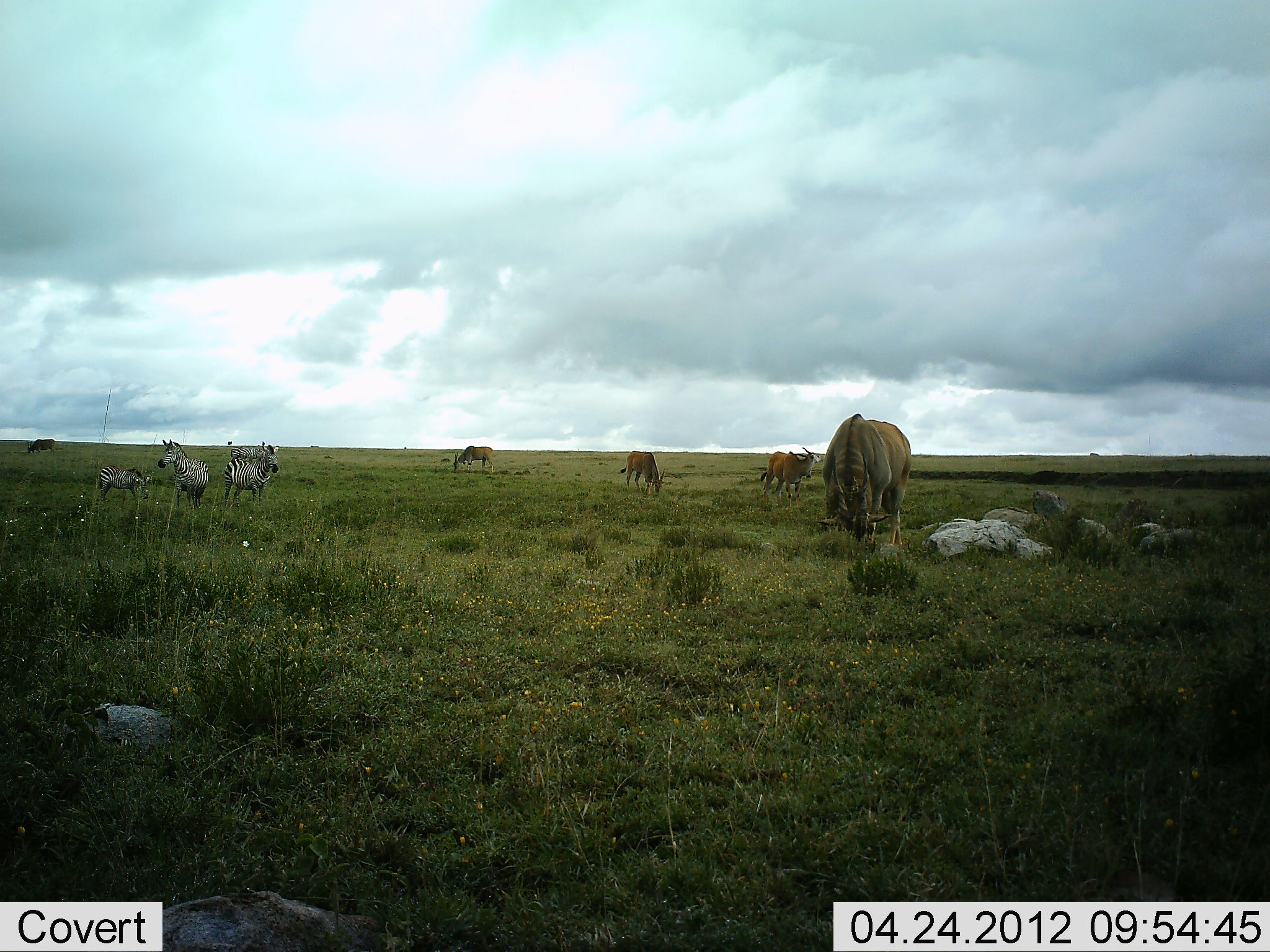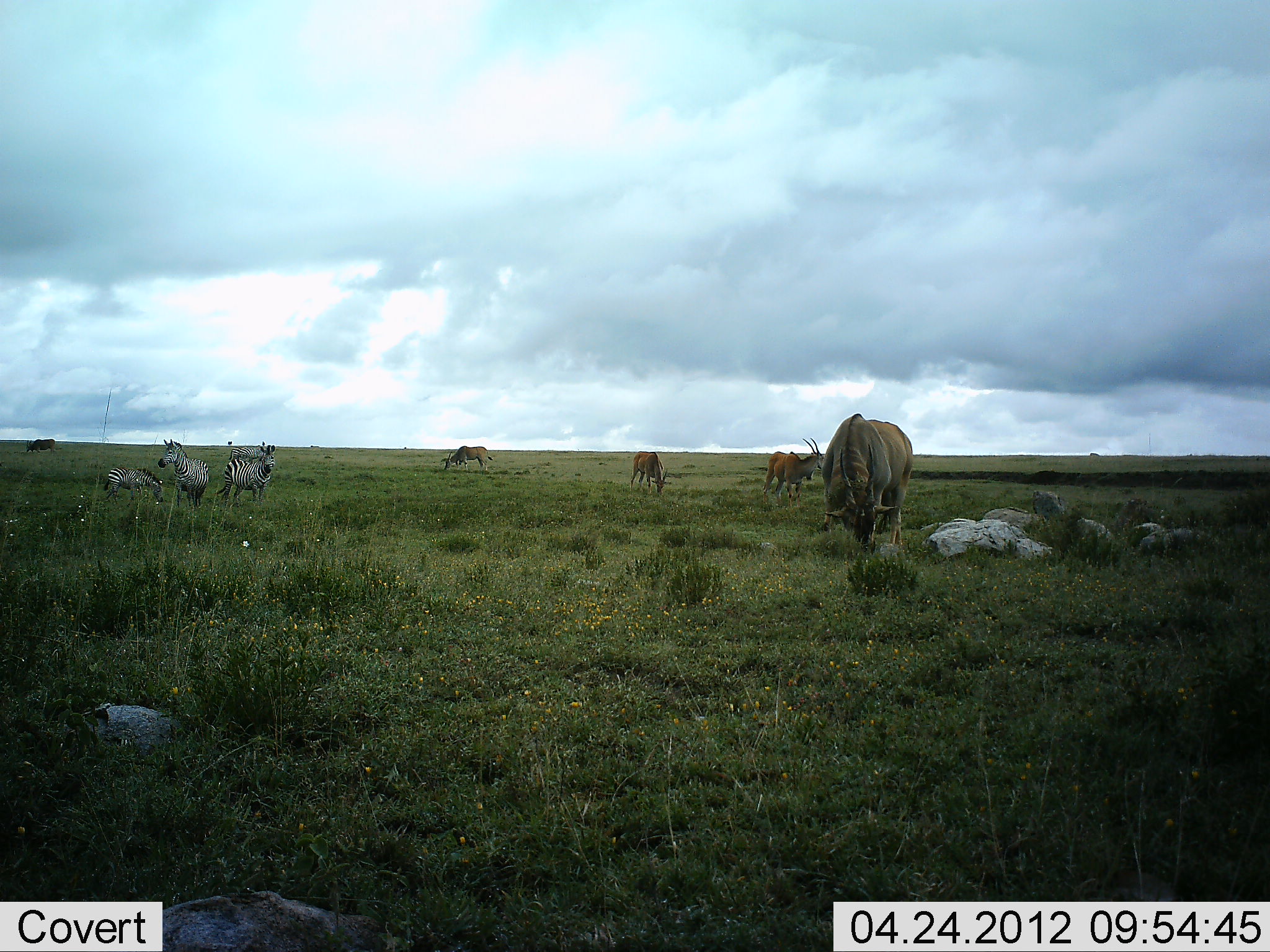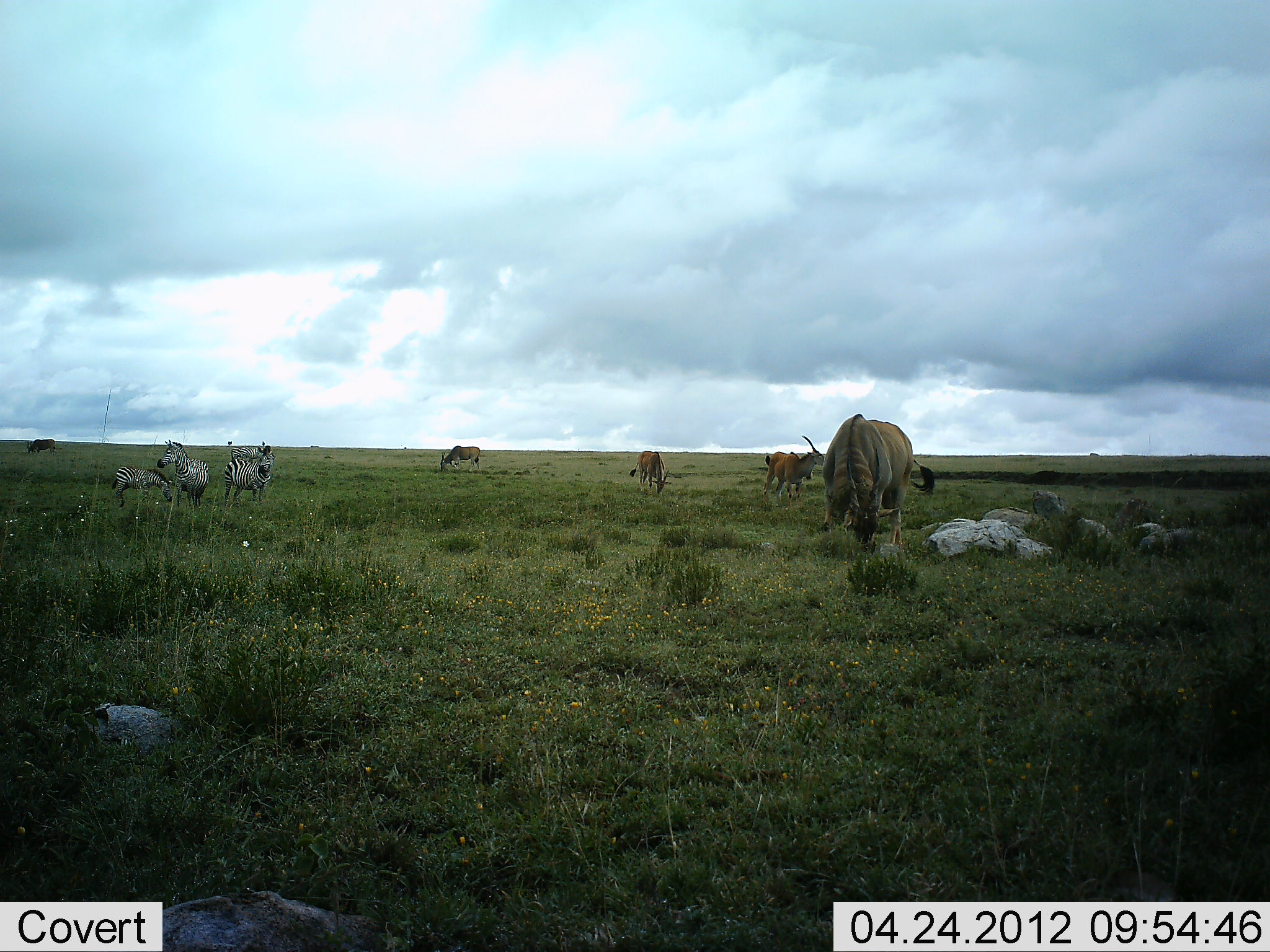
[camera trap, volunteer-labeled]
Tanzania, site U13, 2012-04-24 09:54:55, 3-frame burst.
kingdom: Animalia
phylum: Chordata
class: Mammalia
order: Artiodactyla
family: Bovidae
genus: Tragelaphus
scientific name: Tragelaphus oryx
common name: eland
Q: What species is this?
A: Eland (Tragelaphus oryx).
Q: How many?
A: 4.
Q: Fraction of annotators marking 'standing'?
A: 50%.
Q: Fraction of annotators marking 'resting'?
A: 0%.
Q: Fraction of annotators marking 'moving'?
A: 11%.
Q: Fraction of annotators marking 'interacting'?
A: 0%.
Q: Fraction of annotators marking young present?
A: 6%.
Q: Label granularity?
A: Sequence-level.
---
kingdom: Animalia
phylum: Chordata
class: Mammalia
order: Perissodactyla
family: Equidae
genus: Equus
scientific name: Equus quagga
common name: plains zebra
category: zebra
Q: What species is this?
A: Zebra (plains zebra) (Equus quagga).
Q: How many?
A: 3.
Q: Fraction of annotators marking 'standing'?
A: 75%.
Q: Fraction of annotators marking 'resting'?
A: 4%.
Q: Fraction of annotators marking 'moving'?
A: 8%.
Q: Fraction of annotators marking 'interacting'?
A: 0%.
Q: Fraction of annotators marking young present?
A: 54%.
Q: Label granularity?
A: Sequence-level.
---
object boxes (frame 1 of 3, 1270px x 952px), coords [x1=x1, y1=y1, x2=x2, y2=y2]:
animal: [x1=815, y1=413, x2=914, y2=562]; [x1=760, y1=446, x2=824, y2=512]; [x1=222, y1=444, x2=281, y2=513]; [x1=153, y1=439, x2=210, y2=509]; [x1=96, y1=463, x2=148, y2=509]; [x1=618, y1=450, x2=667, y2=498]; [x1=227, y1=442, x2=279, y2=471]; [x1=451, y1=445, x2=496, y2=478]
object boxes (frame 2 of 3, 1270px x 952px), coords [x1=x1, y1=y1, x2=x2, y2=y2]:
animal: [x1=820, y1=412, x2=914, y2=571]; [x1=761, y1=435, x2=826, y2=511]; [x1=157, y1=437, x2=209, y2=513]; [x1=213, y1=452, x2=275, y2=508]; [x1=102, y1=465, x2=164, y2=505]; [x1=227, y1=443, x2=277, y2=481]; [x1=628, y1=449, x2=668, y2=494]; [x1=441, y1=444, x2=494, y2=477]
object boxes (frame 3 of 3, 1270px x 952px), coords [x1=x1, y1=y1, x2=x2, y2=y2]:
animal: [x1=821, y1=412, x2=936, y2=560]; [x1=761, y1=433, x2=827, y2=508]; [x1=157, y1=438, x2=210, y2=513]; [x1=109, y1=466, x2=174, y2=514]; [x1=221, y1=456, x2=273, y2=511]; [x1=628, y1=450, x2=670, y2=497]; [x1=228, y1=445, x2=276, y2=483]; [x1=438, y1=445, x2=482, y2=476]